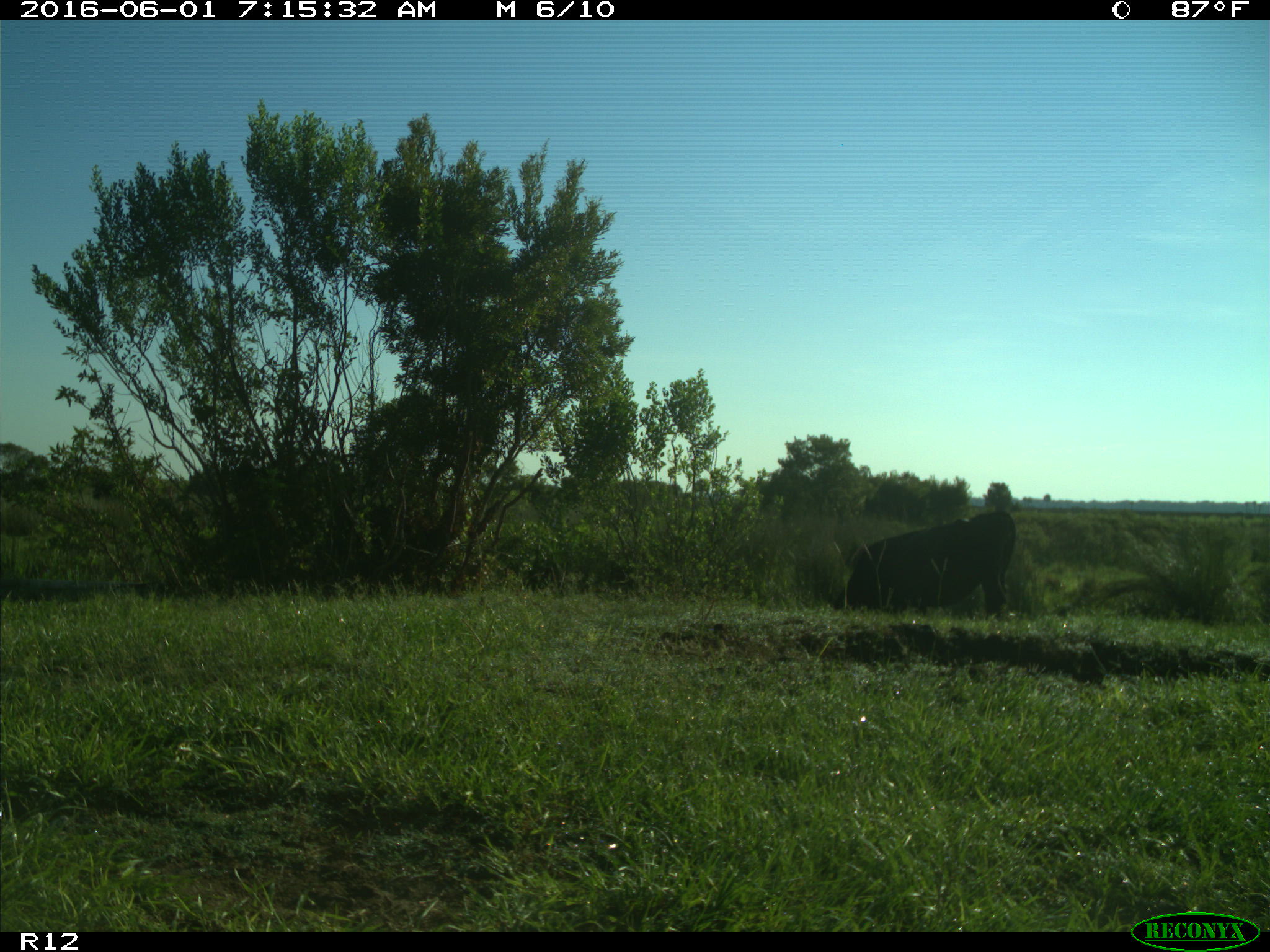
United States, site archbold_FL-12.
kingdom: Animalia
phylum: Chordata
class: Mammalia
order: Artiodactyla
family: Bovidae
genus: Bos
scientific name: Bos taurus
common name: domestic cow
Bos taurus (domestic cow).